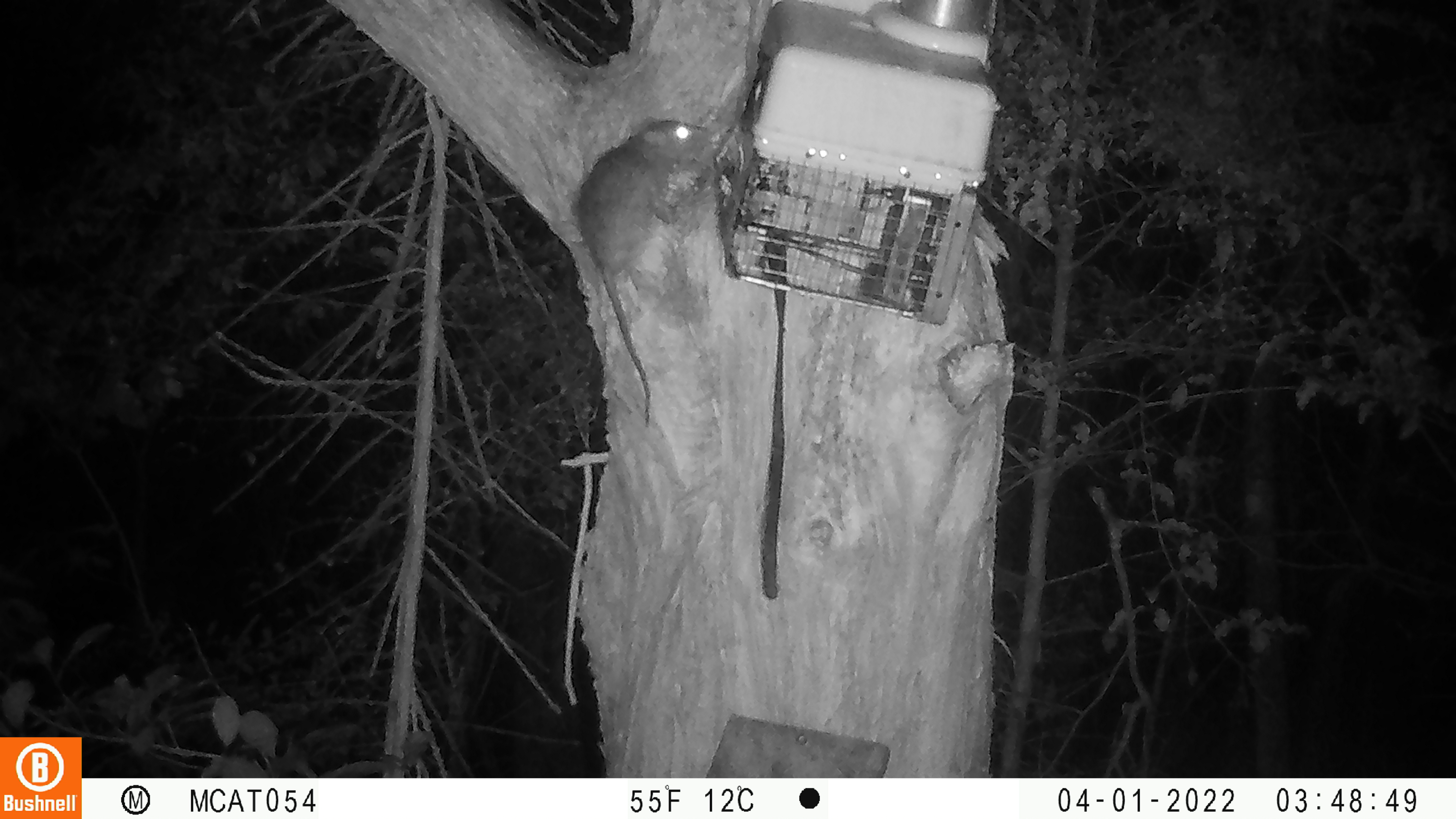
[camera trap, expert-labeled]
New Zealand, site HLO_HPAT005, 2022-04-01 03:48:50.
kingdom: Animalia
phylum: Chordata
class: Mammalia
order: Rodentia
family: Muridae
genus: Rattus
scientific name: Rattus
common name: rat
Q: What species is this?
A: Rat (Rattus).